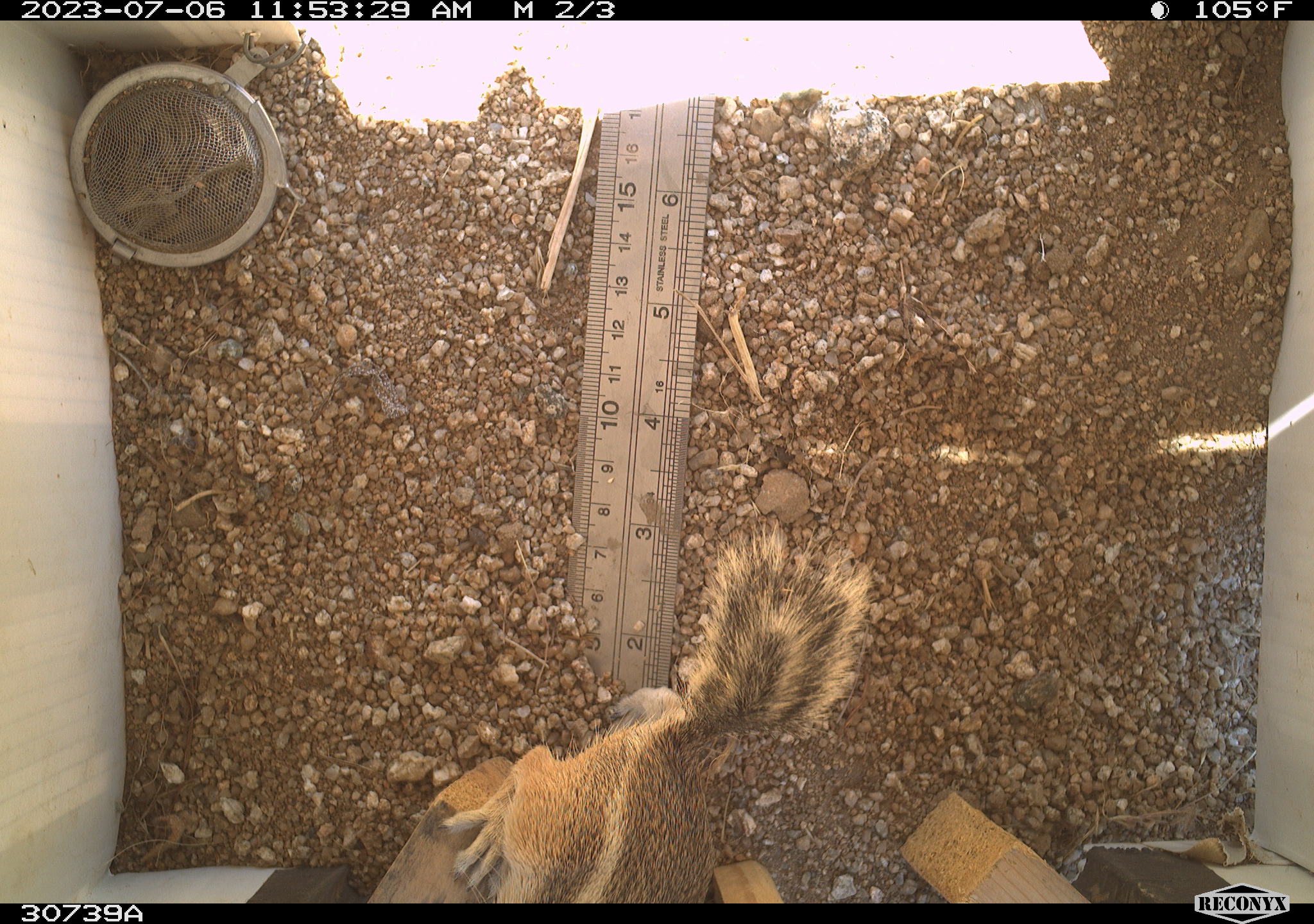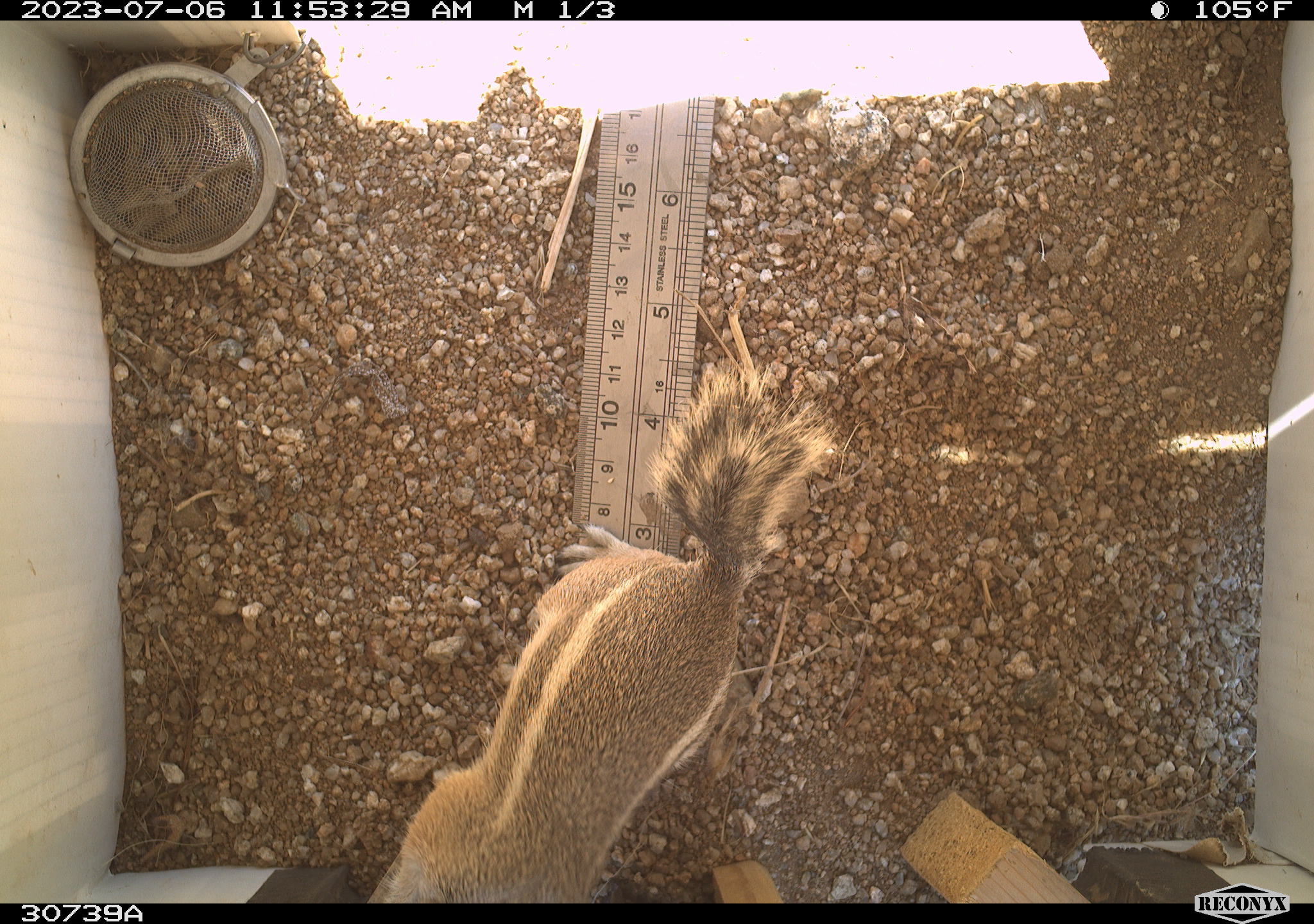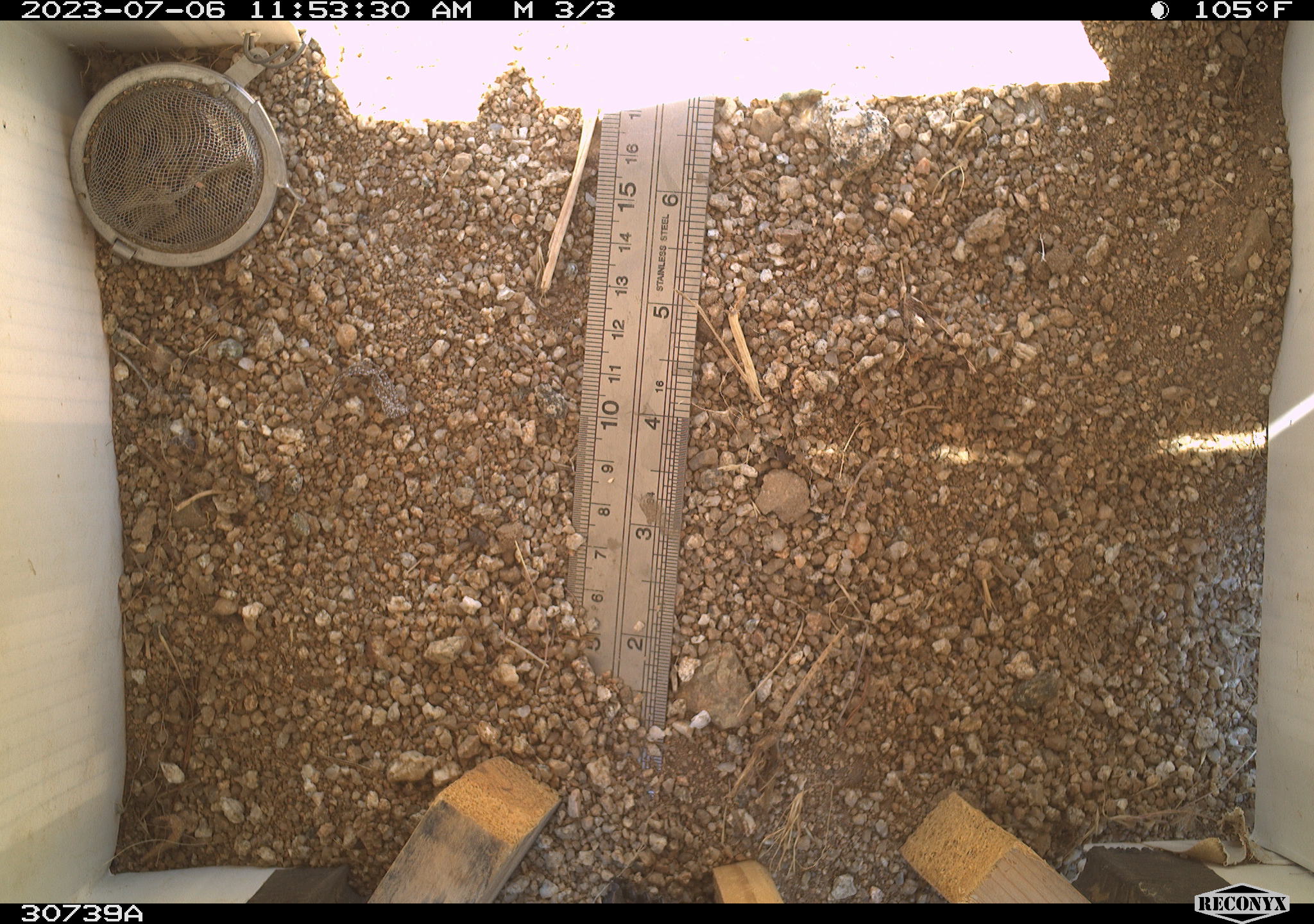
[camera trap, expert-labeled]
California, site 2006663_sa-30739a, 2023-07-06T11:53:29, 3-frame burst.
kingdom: Animalia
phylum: Chordata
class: Mammalia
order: Rodentia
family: Sciuridae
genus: Ammospermophilus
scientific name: Ammospermophilus leucurus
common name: white-tailed antelope squirrel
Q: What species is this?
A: White-tailed antelope squirrel (Ammospermophilus leucurus).